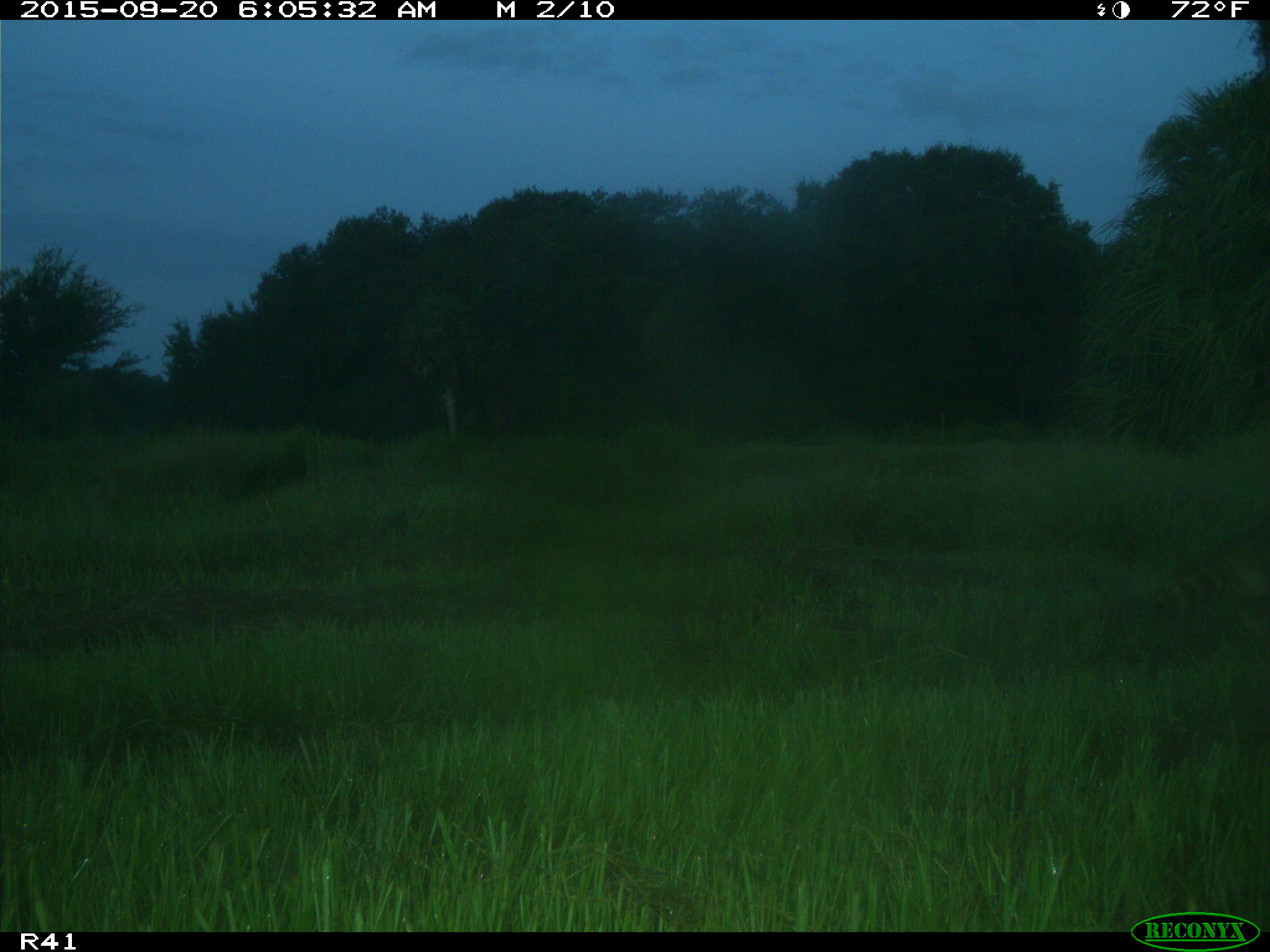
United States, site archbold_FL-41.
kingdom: Animalia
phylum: Chordata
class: Mammalia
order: Carnivora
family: Procyonidae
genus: Procyon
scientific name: Procyon lotor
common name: common raccoon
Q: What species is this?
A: Procyon lotor (common raccoon).